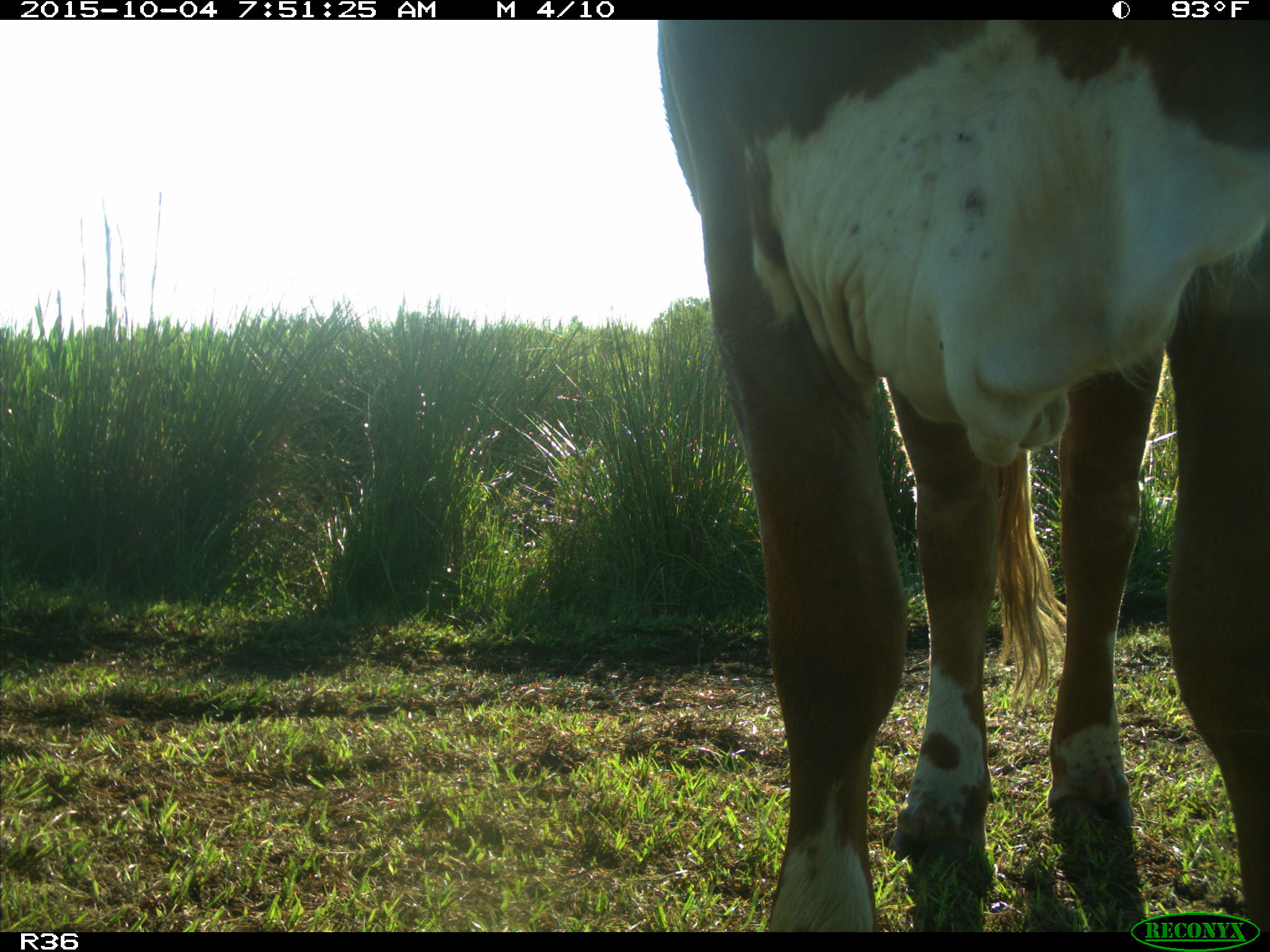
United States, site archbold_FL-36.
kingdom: Animalia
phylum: Chordata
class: Mammalia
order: Artiodactyla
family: Bovidae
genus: Bos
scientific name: Bos taurus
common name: domestic cow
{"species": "Bos taurus (domestic cow)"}